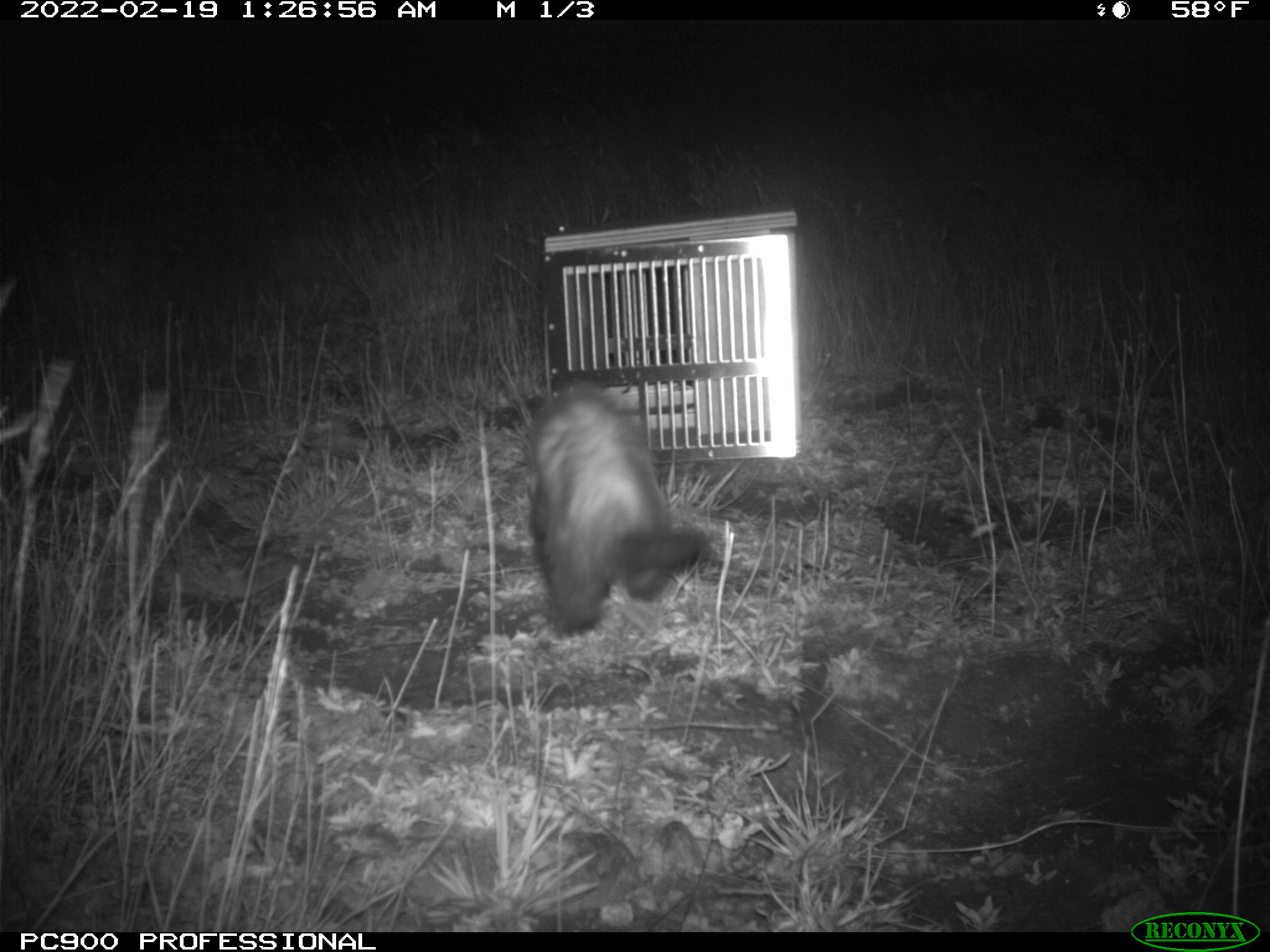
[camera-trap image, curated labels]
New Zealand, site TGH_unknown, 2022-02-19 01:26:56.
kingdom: Animalia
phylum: Chordata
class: Mammalia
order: Carnivora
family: Mustelidae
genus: Mustela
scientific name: Mustela furo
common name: ferret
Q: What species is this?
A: Ferret (Mustela furo).